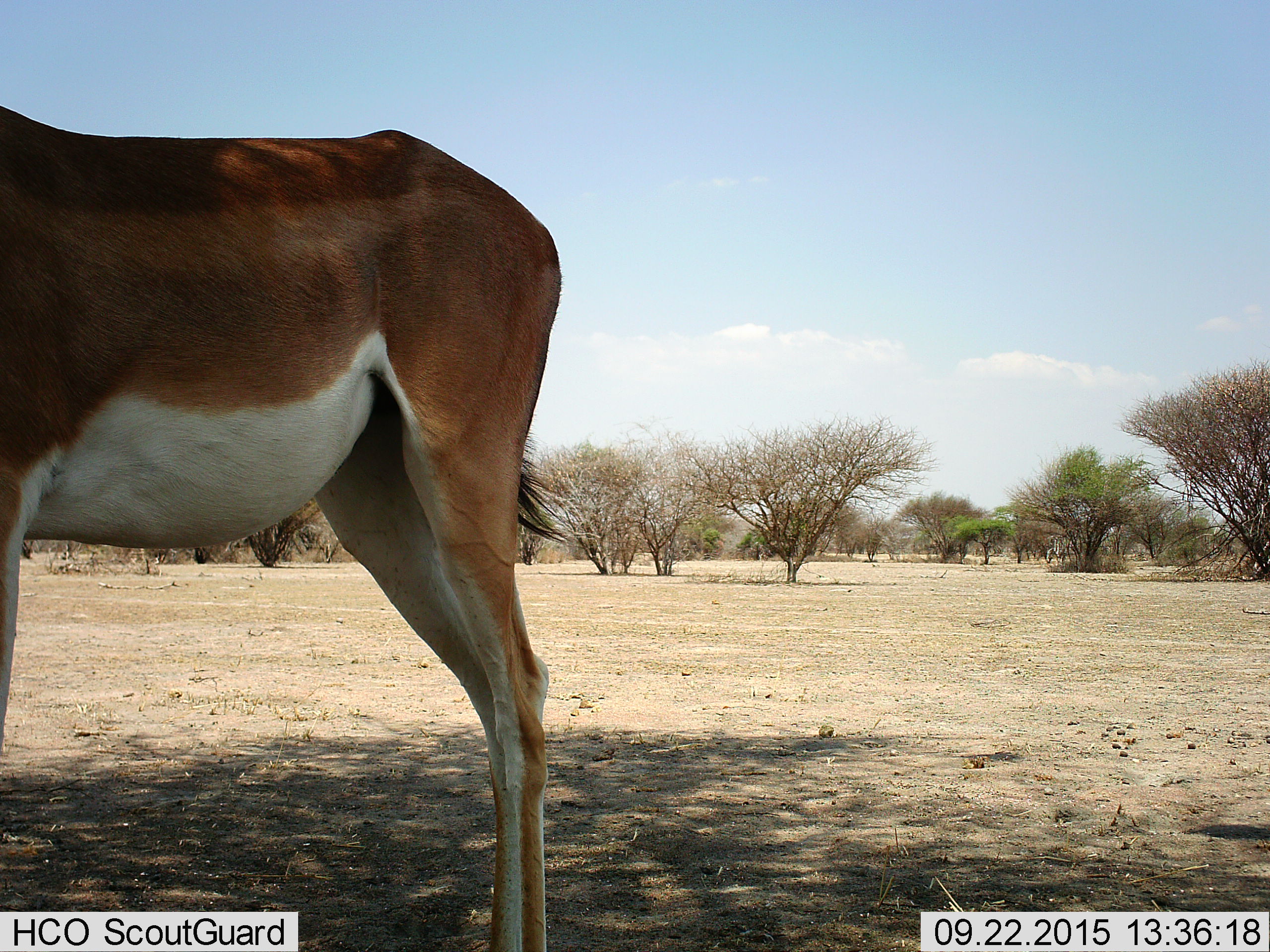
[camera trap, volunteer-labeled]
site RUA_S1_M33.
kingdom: Animalia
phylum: Chordata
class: Mammalia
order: Artiodactyla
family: Bovidae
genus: Nanger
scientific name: Nanger granti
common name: grant's gazelle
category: gazellegrants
Gazellegrants (grant's gazelle) (Nanger granti), count 1. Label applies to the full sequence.